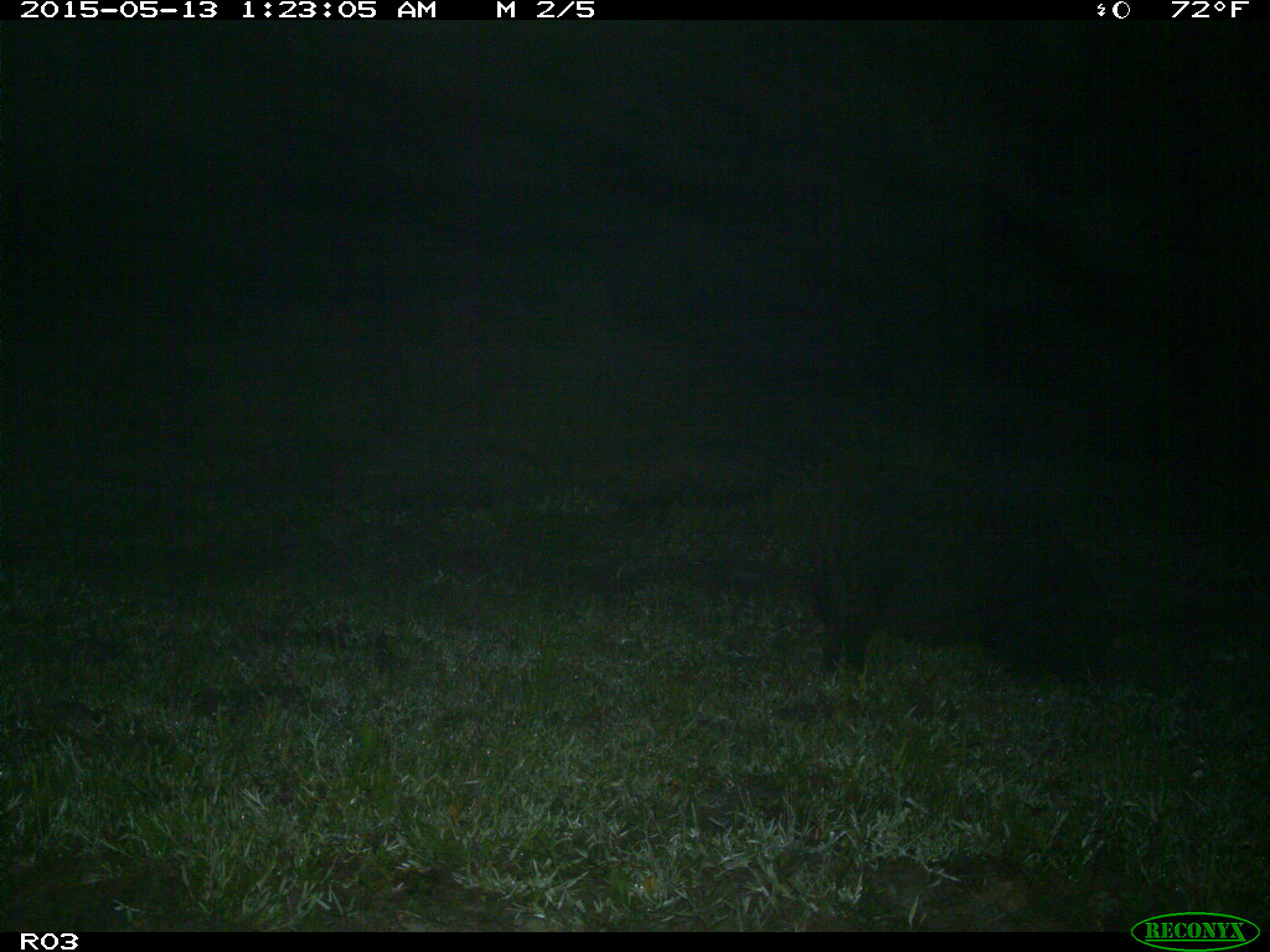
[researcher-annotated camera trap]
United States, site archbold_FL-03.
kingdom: Animalia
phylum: Chordata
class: Mammalia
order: Artiodactyla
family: Suidae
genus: Sus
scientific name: Sus scrofa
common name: wild boar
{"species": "Sus scrofa (wild boar)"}